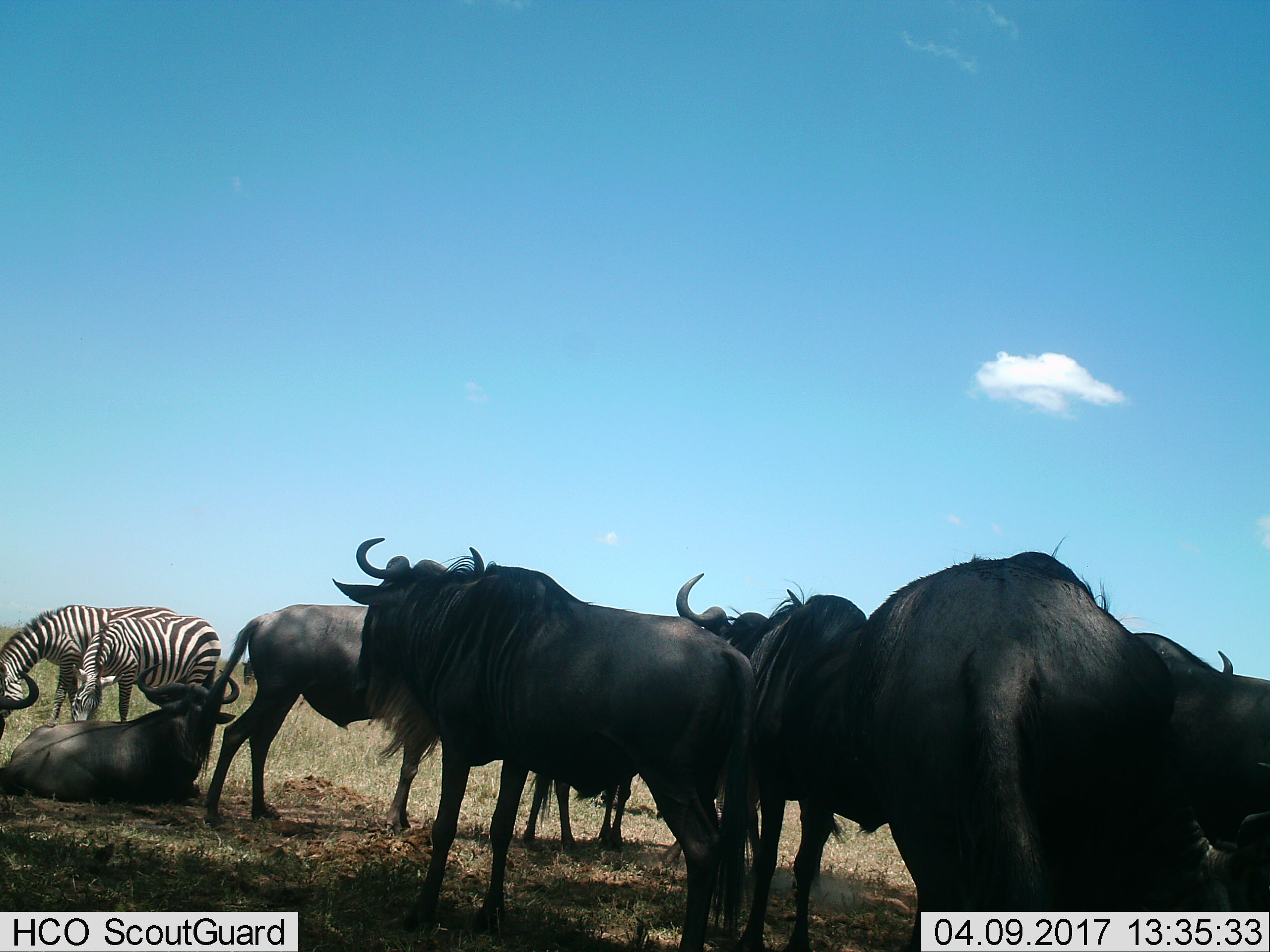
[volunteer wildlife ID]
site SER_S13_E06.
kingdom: Animalia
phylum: Chordata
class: Mammalia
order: Artiodactyla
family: Bovidae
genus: Connochaetes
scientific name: Connochaetes taurinus taurinus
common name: blue wildebeest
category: wildebeestblue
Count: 7.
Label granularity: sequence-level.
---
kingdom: Animalia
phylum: Chordata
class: Mammalia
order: Perissodactyla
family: Equidae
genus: Equus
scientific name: Equus quagga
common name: plains zebra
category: zebraplains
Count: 2.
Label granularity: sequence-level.